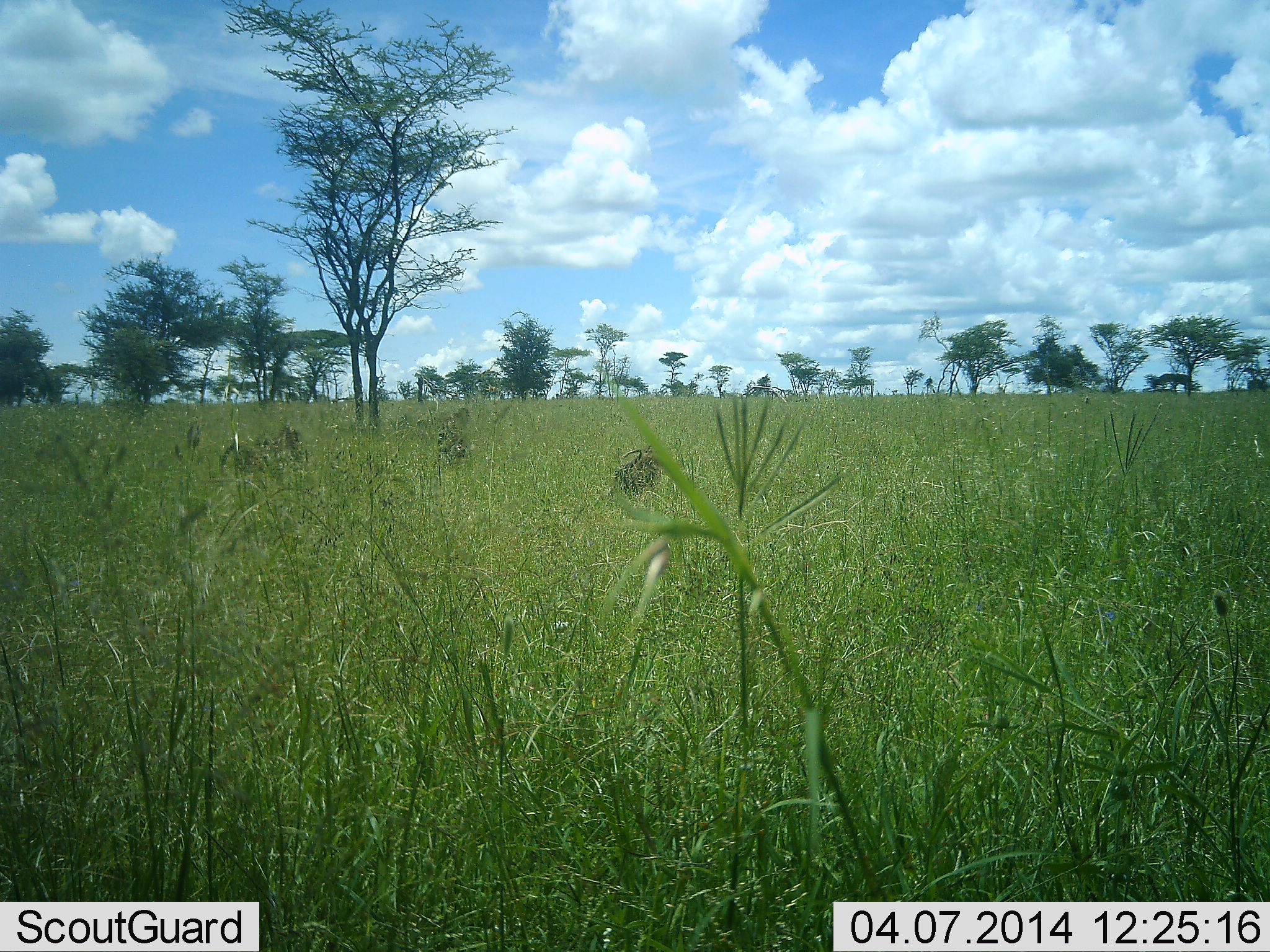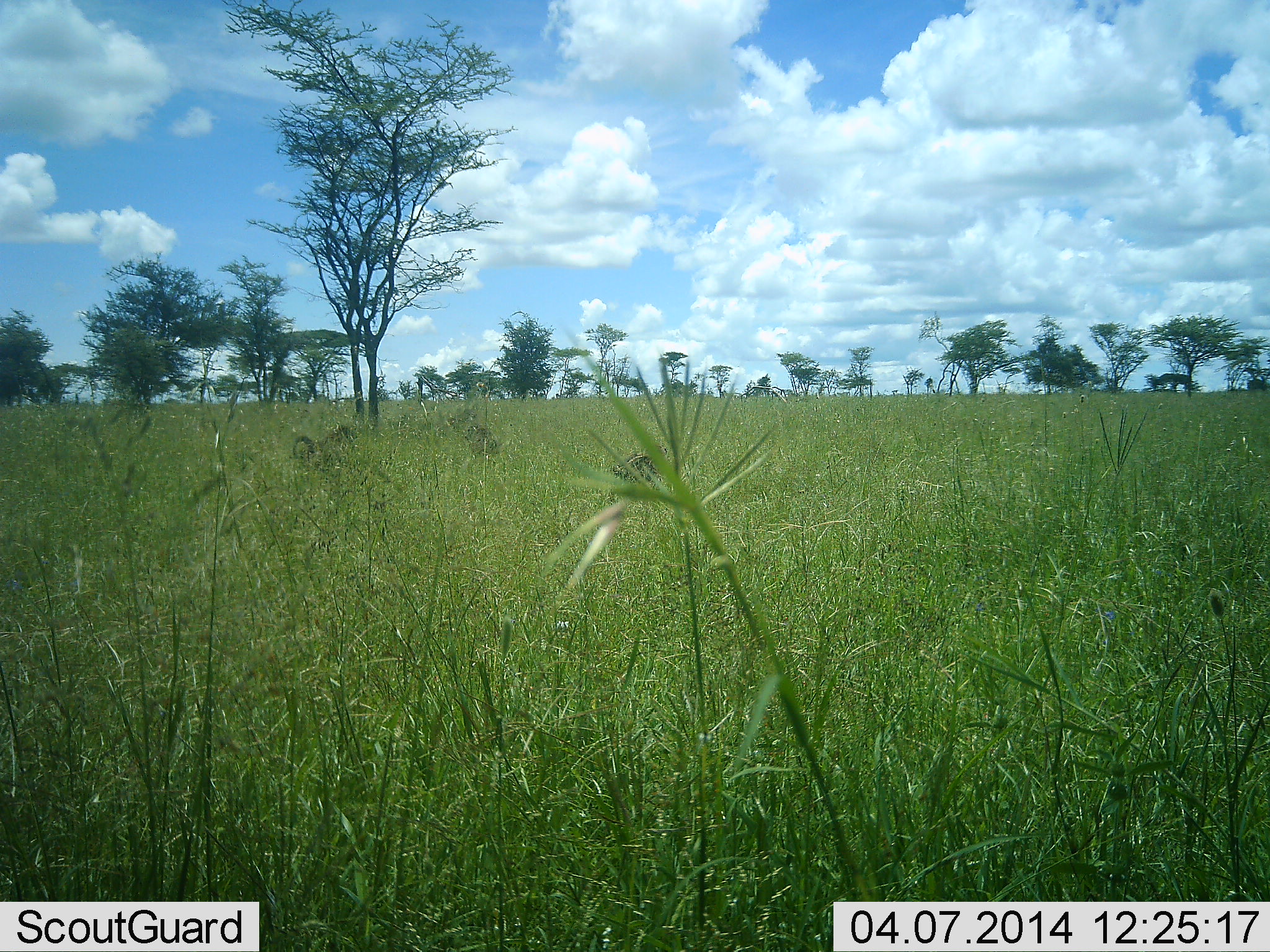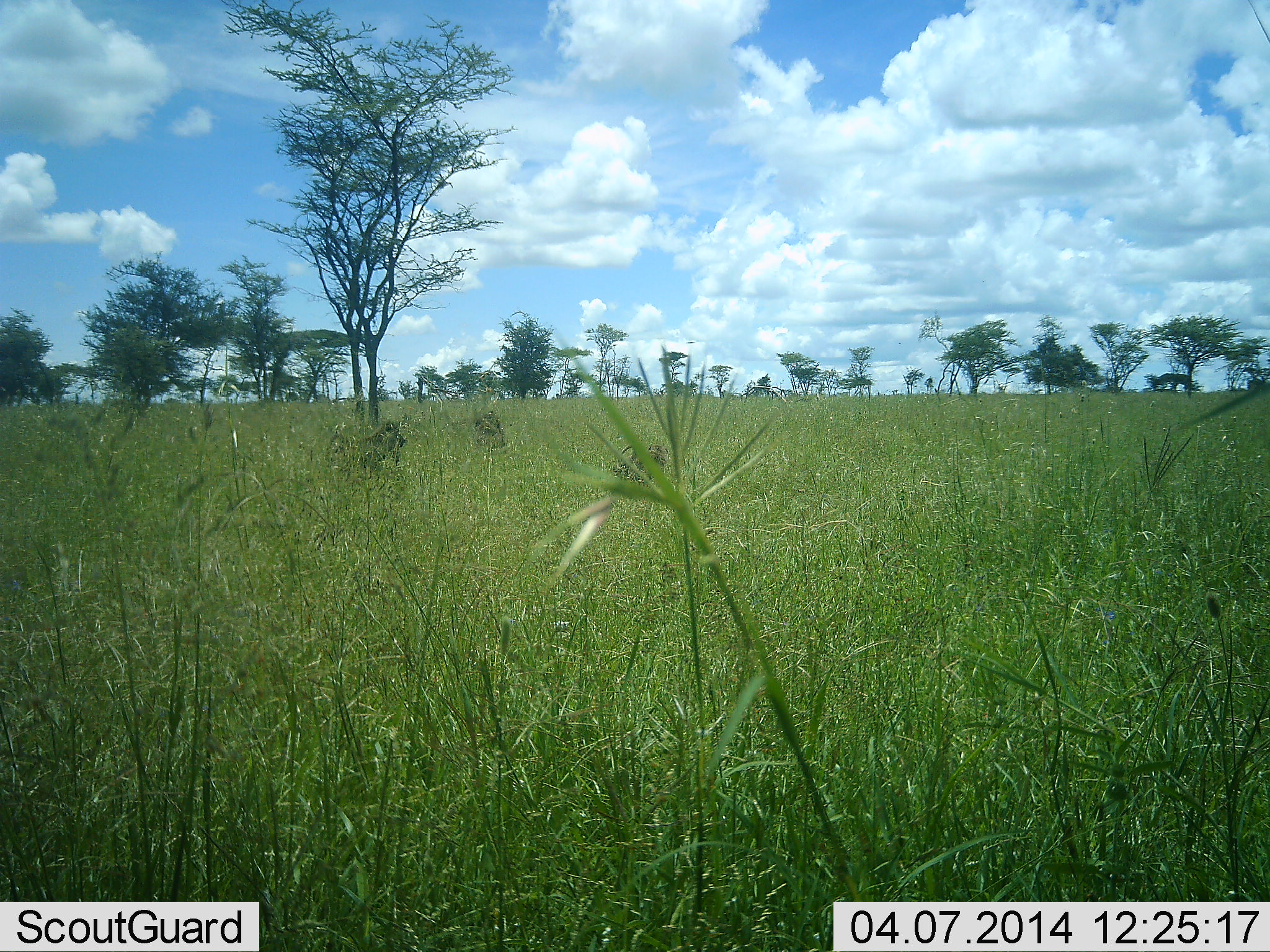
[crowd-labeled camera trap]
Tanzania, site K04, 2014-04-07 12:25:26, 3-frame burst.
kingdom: Animalia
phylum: Chordata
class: Mammalia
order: Primates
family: Cercopithecidae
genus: Papio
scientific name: Papio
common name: baboon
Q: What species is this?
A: Baboon (Papio).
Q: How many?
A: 3.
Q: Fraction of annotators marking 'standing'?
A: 0%.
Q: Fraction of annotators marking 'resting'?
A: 0%.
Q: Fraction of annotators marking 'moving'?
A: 90%.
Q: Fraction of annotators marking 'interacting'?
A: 10%.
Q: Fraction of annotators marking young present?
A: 0%.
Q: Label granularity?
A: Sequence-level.